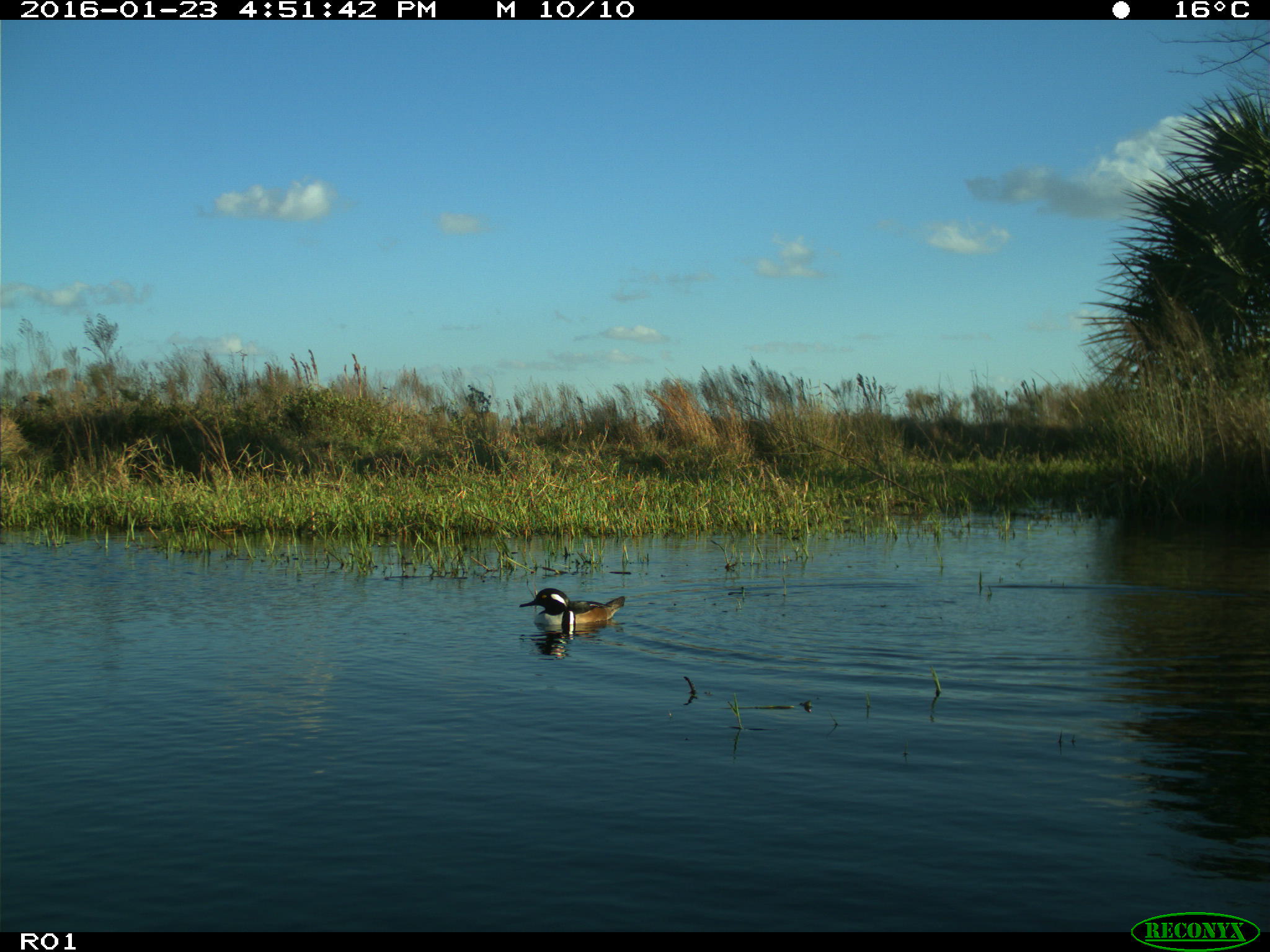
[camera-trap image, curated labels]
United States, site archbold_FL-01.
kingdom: Animalia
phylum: Chordata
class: Aves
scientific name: Aves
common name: birds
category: unidentified bird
Unidentified bird (birds) (Aves).